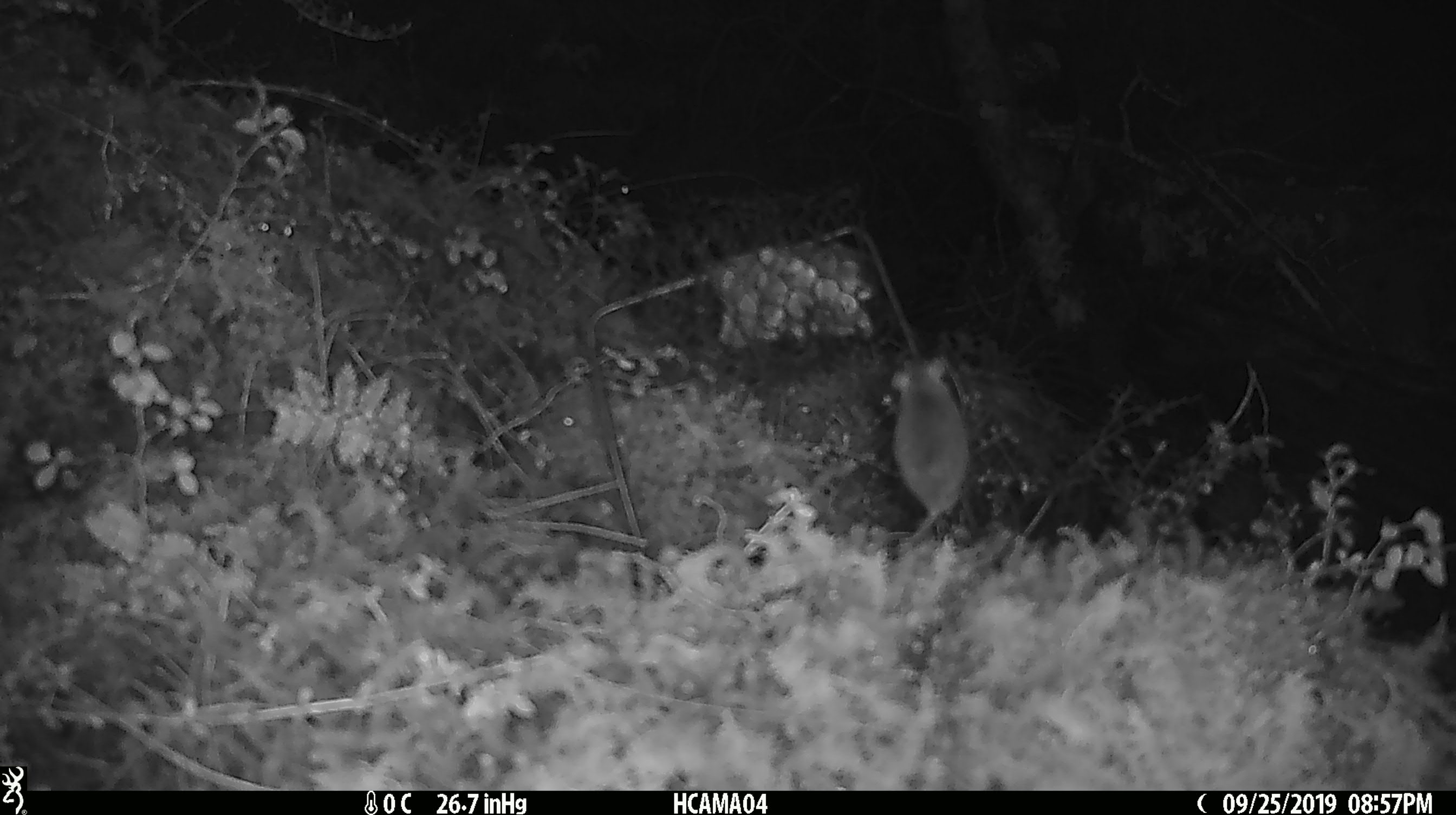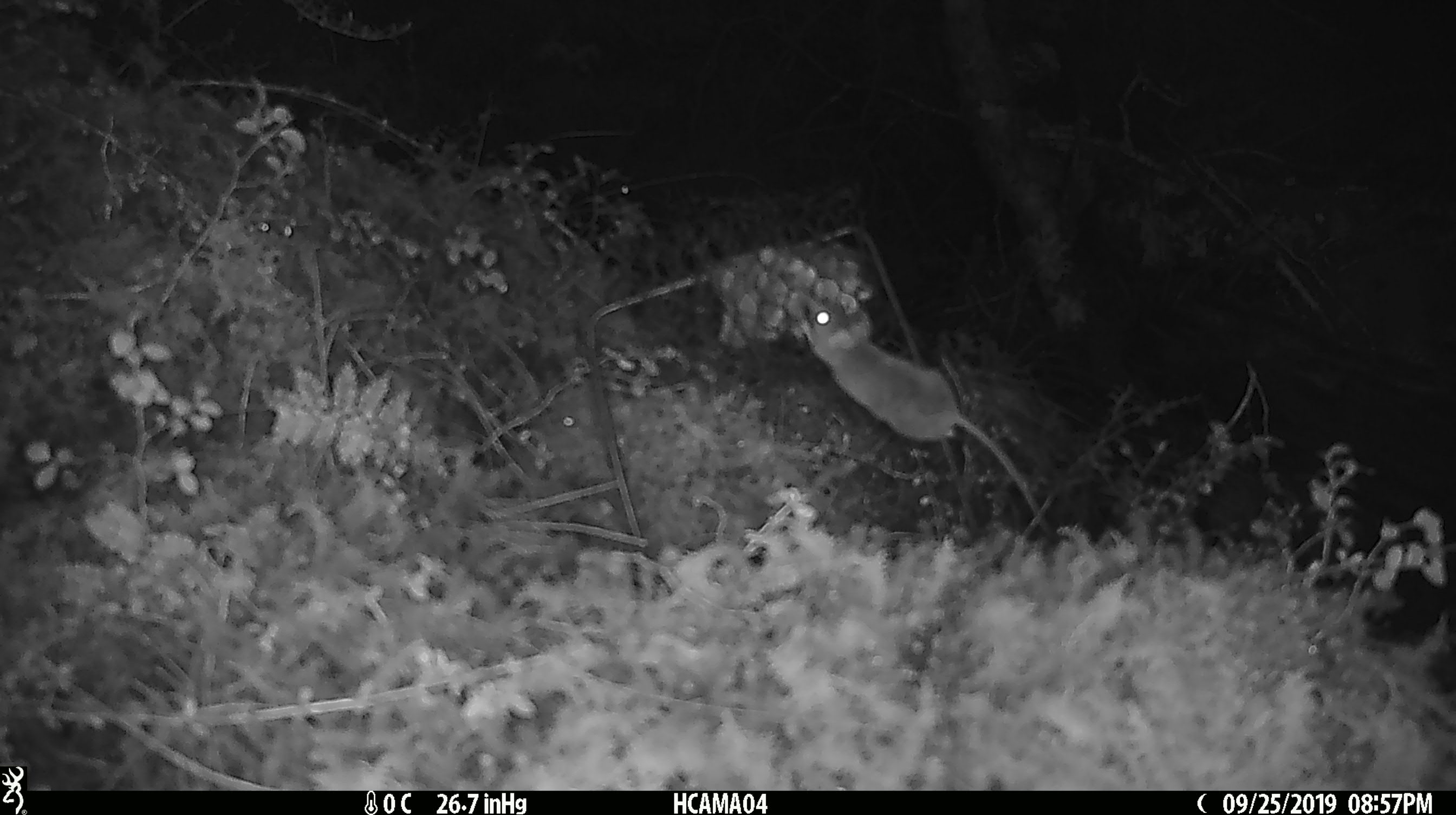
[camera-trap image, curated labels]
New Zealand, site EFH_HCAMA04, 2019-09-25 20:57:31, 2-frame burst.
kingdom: Animalia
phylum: Chordata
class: Mammalia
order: Rodentia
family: Muridae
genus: Mus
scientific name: Mus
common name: mouse